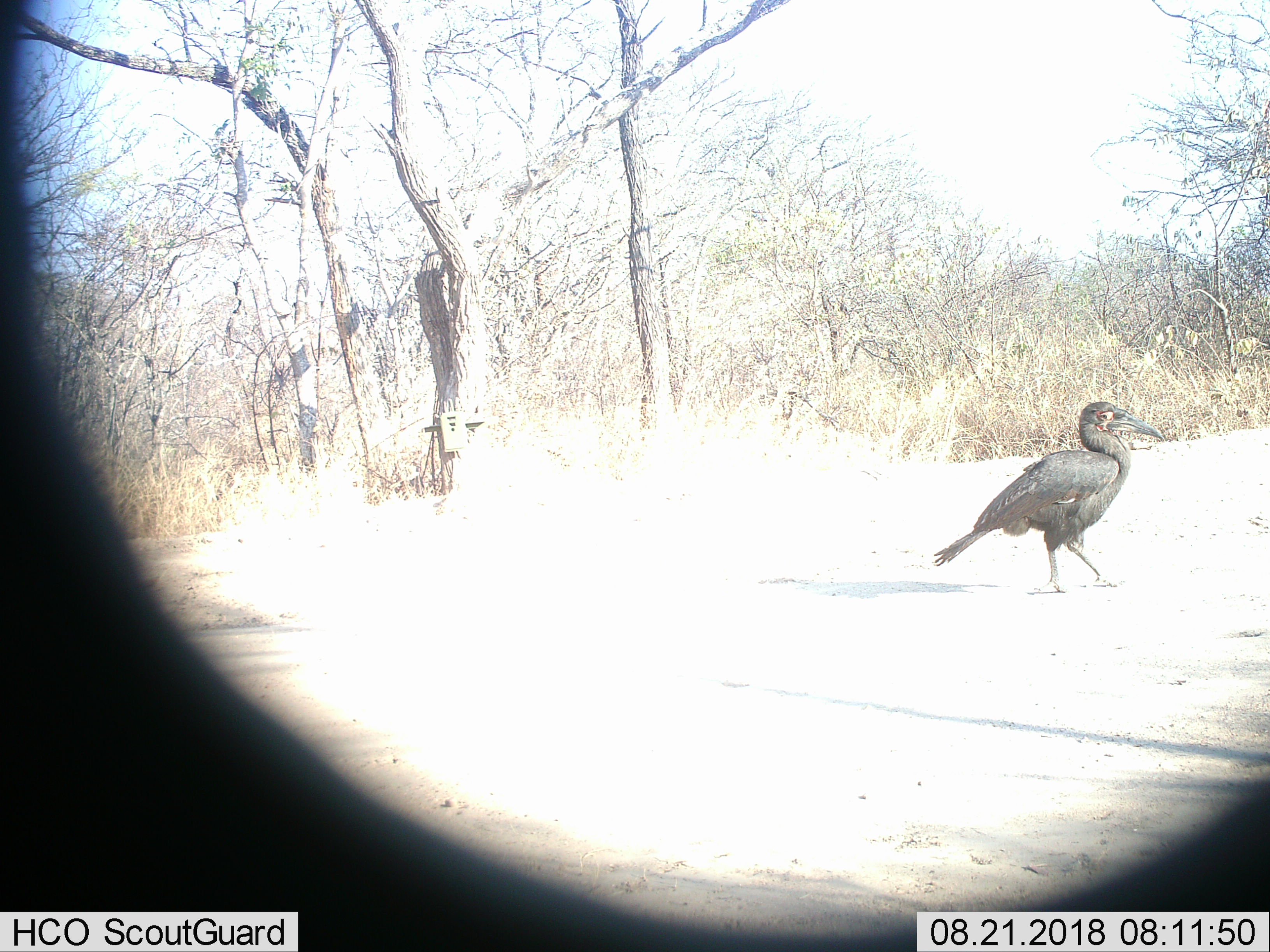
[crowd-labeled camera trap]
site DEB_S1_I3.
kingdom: Animalia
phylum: Chordata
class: Aves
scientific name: Aves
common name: bird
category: birdother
Birdother (bird) (Aves), count 1. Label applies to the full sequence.